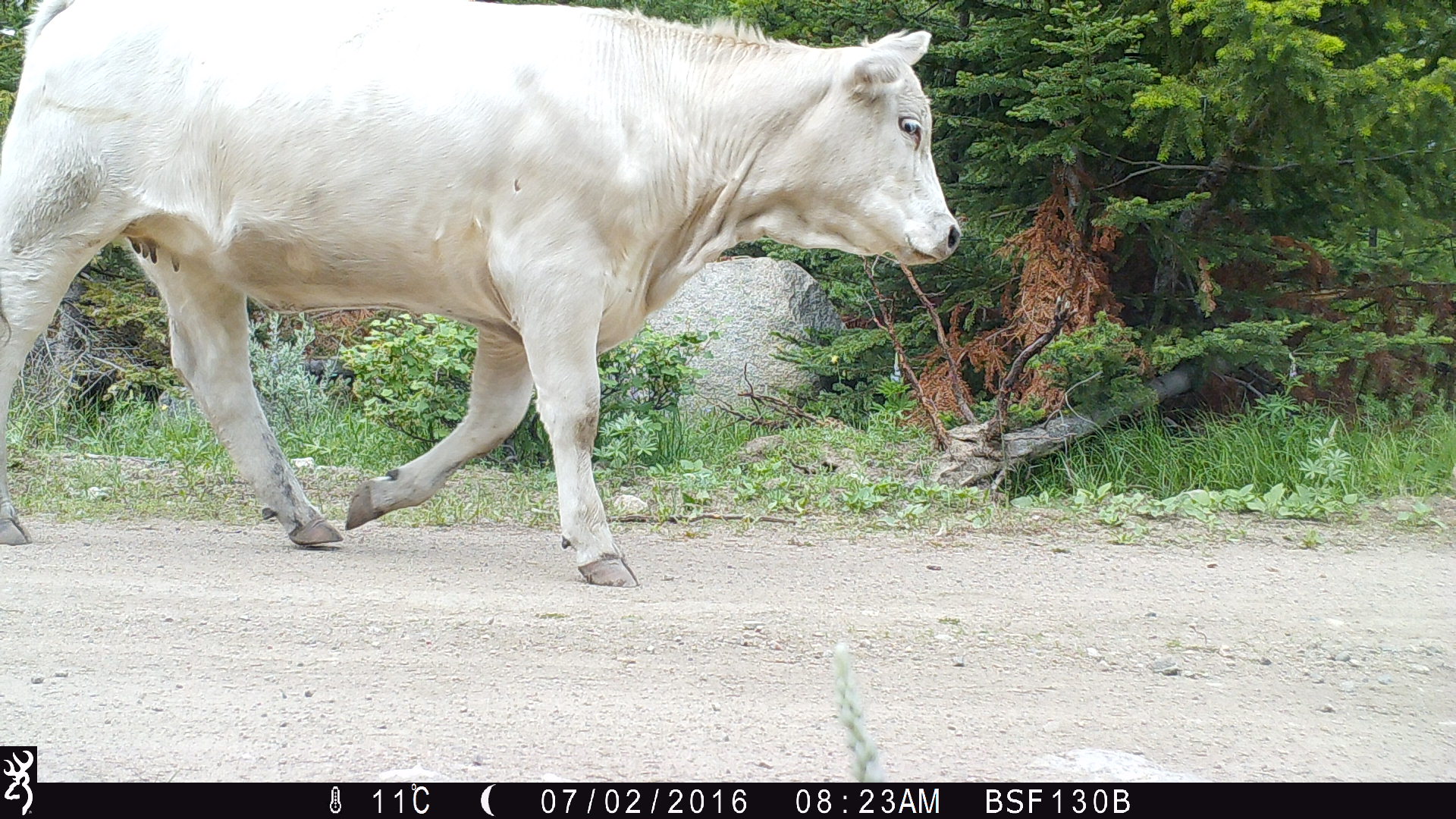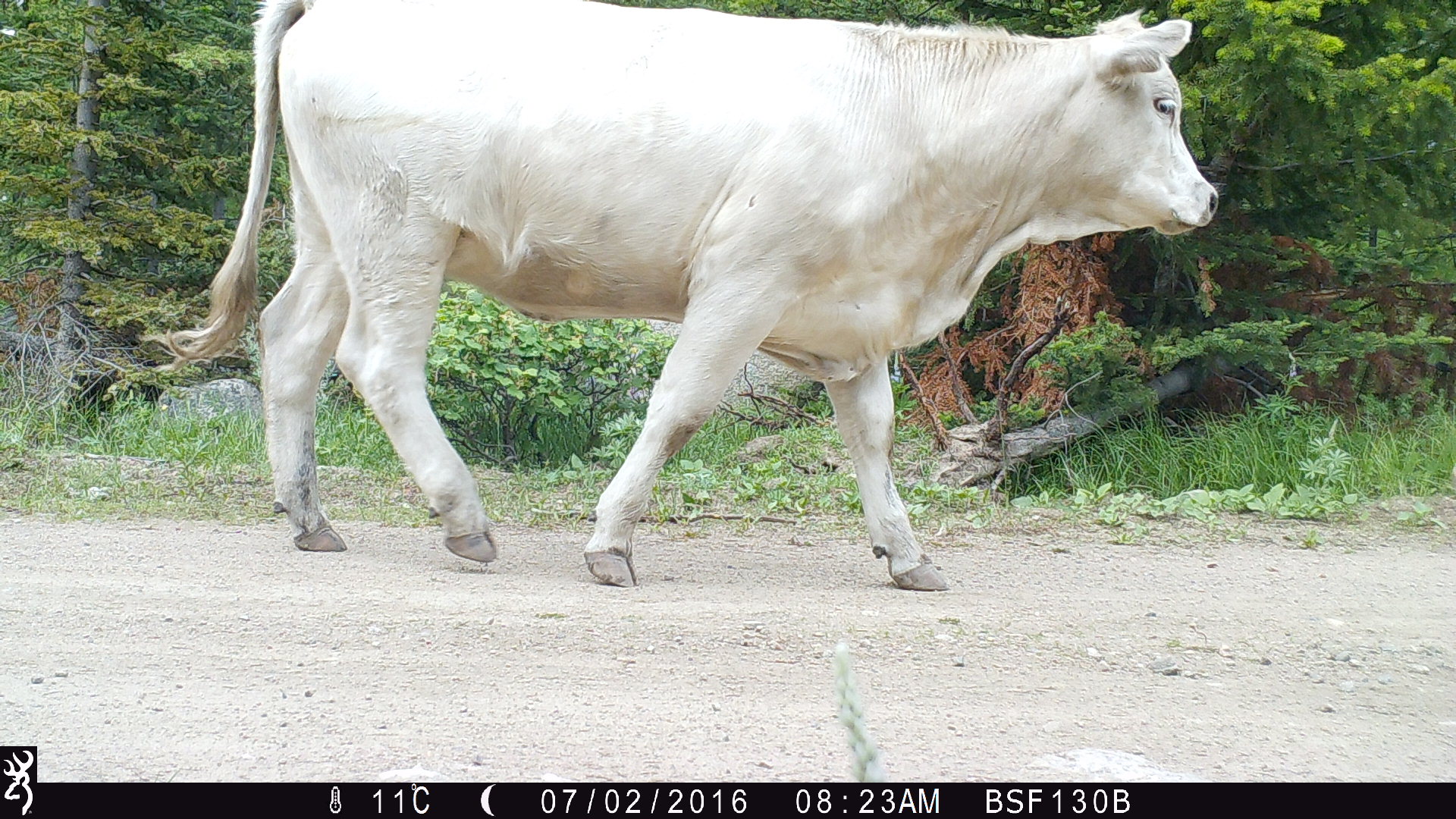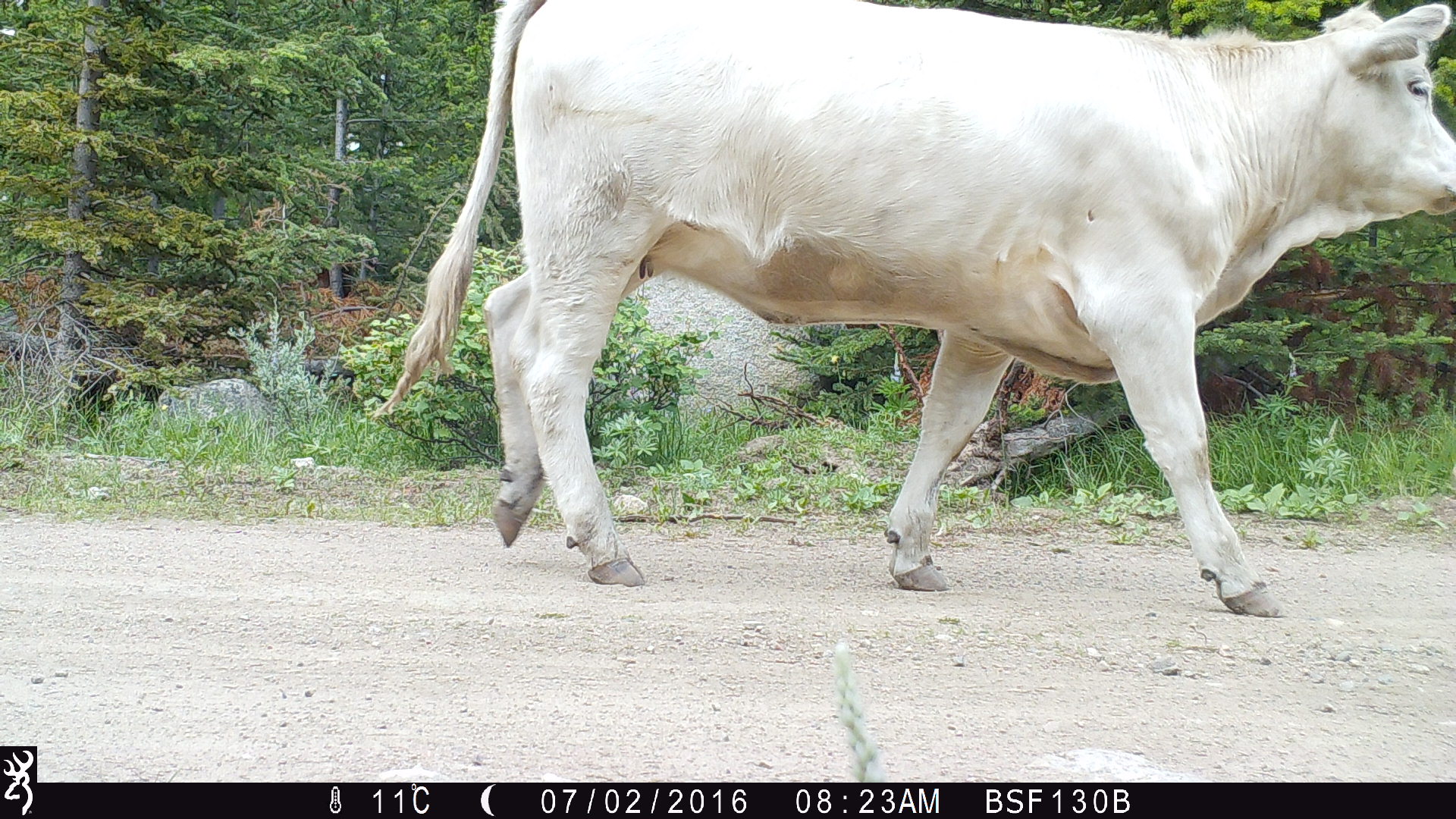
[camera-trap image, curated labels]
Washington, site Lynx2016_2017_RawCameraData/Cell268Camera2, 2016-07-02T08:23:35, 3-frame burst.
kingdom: Animalia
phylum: Chordata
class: Mammalia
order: Artiodactyla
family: Bovidae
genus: Bos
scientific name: Bos taurus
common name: domestic cattle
Domestic cattle (Bos taurus). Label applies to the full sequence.